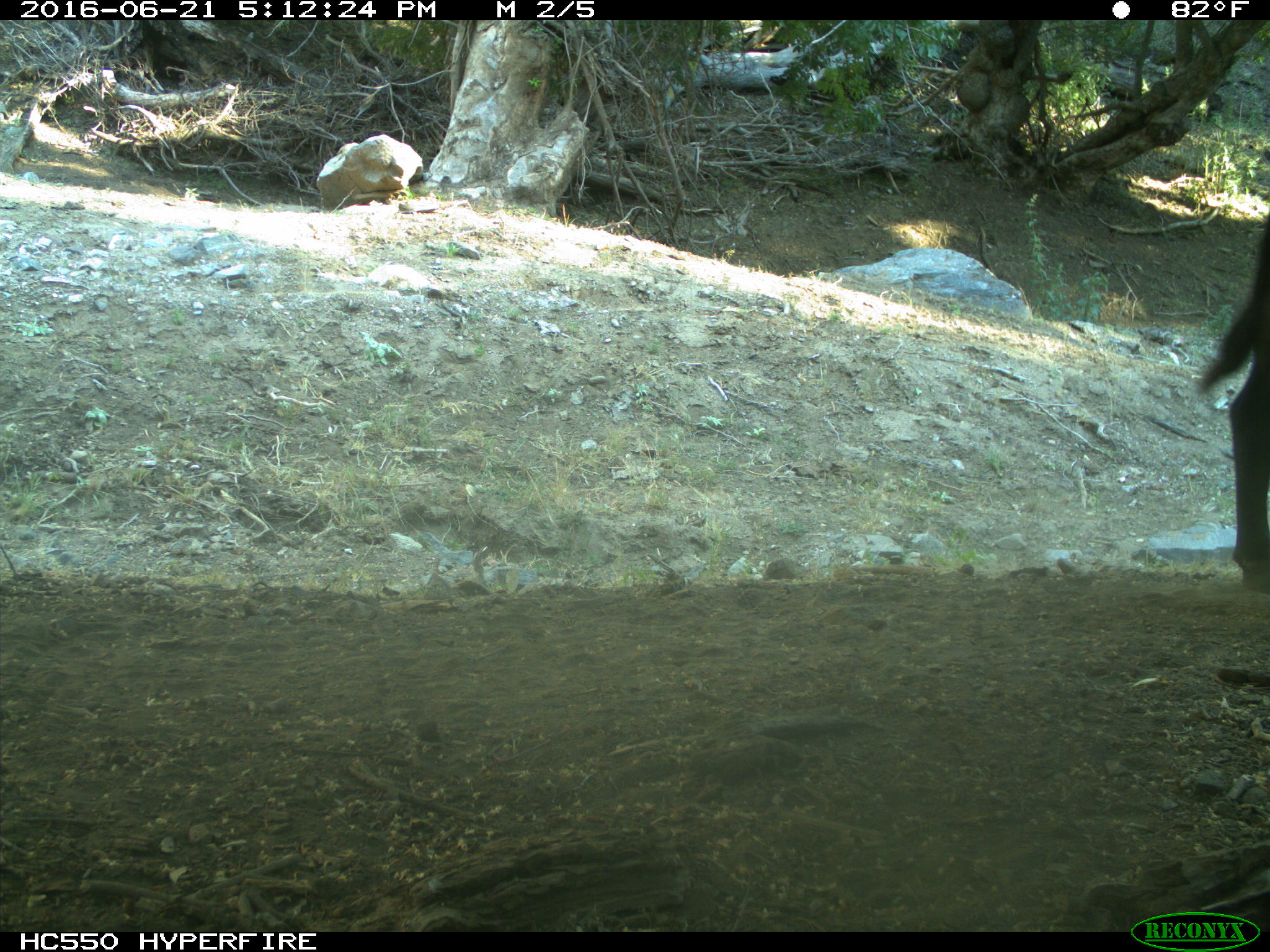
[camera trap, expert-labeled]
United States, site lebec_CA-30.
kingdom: Animalia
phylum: Chordata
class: Mammalia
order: Artiodactyla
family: Bovidae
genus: Bos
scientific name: Bos taurus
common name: domestic cow